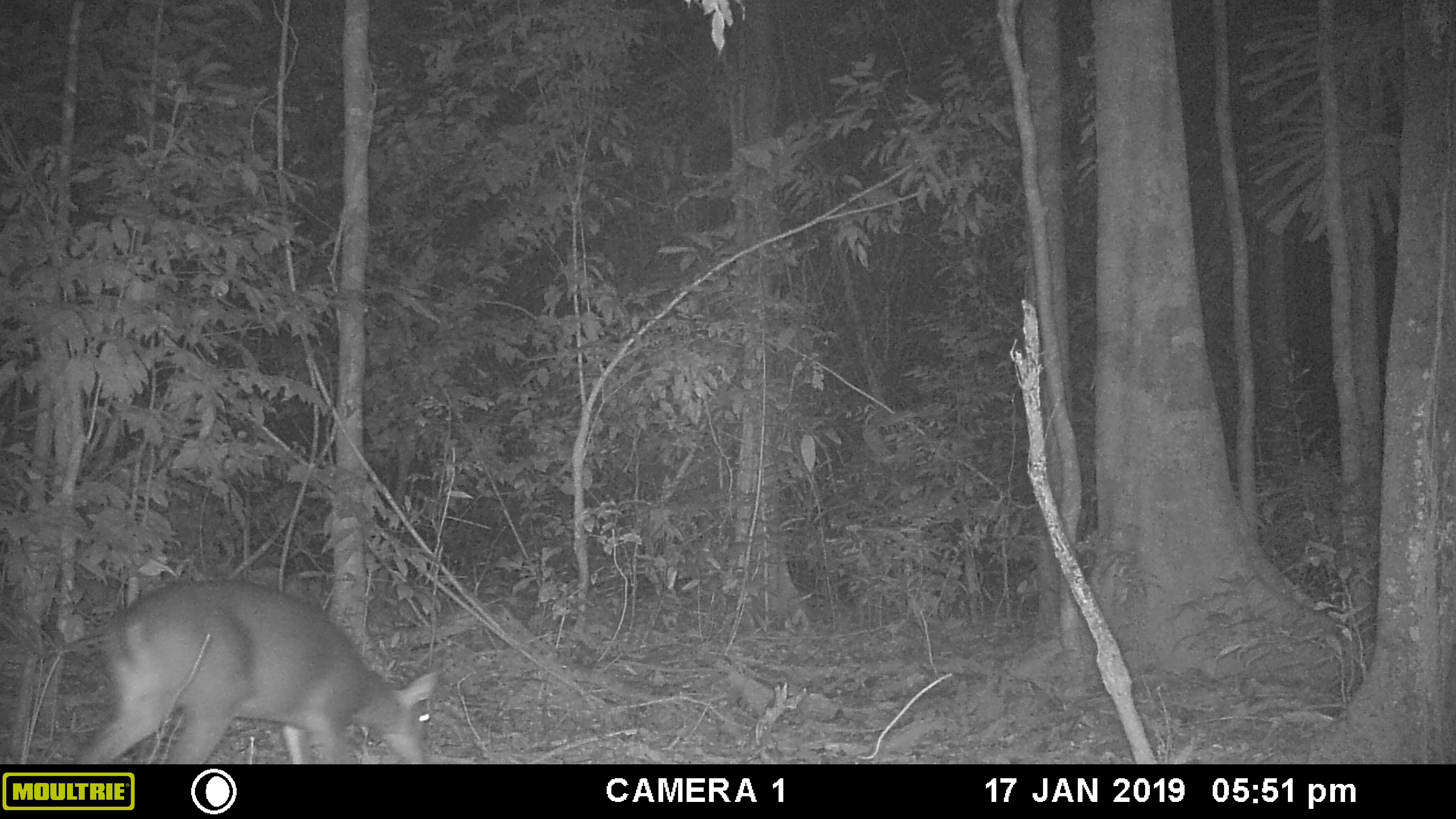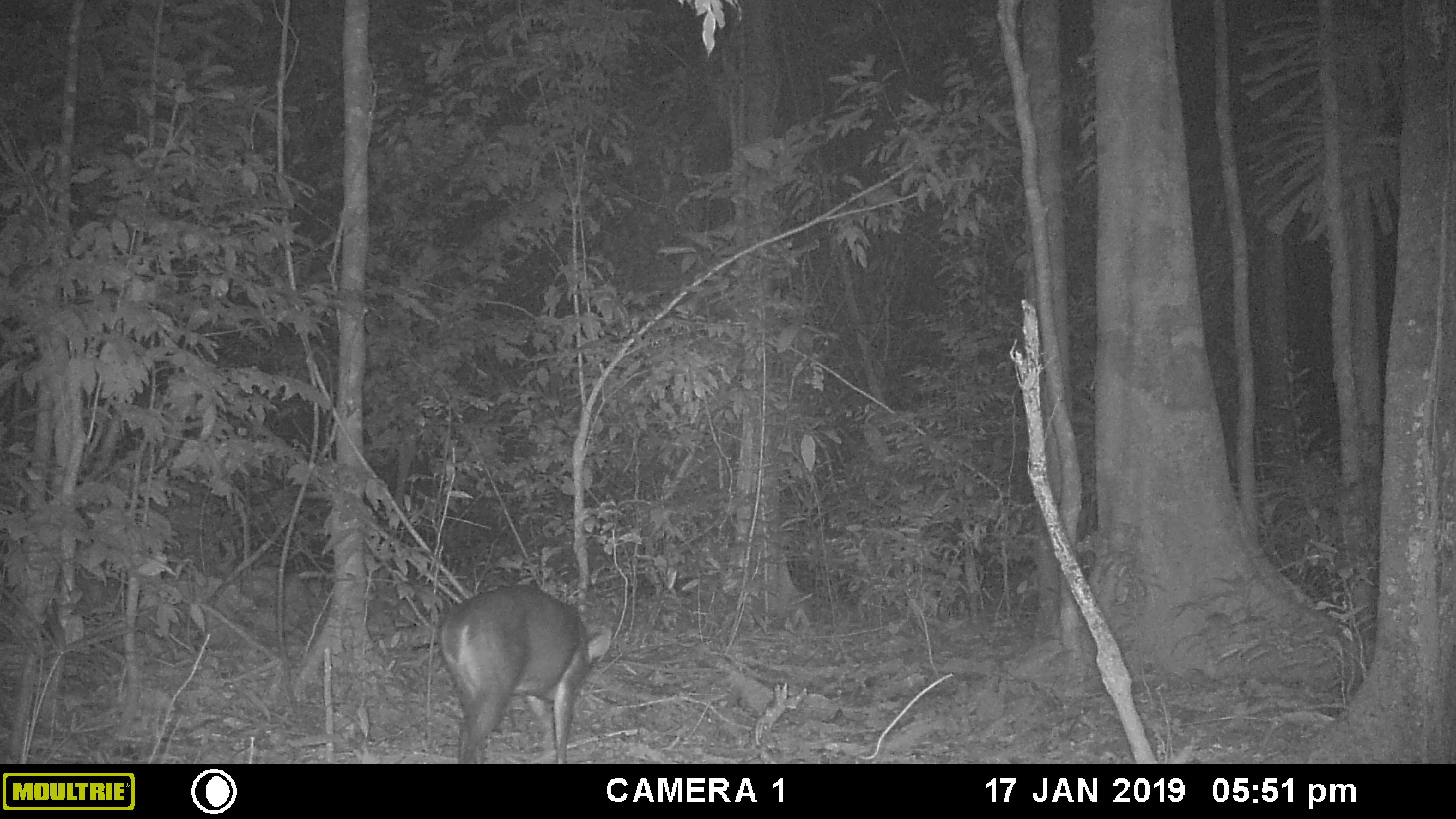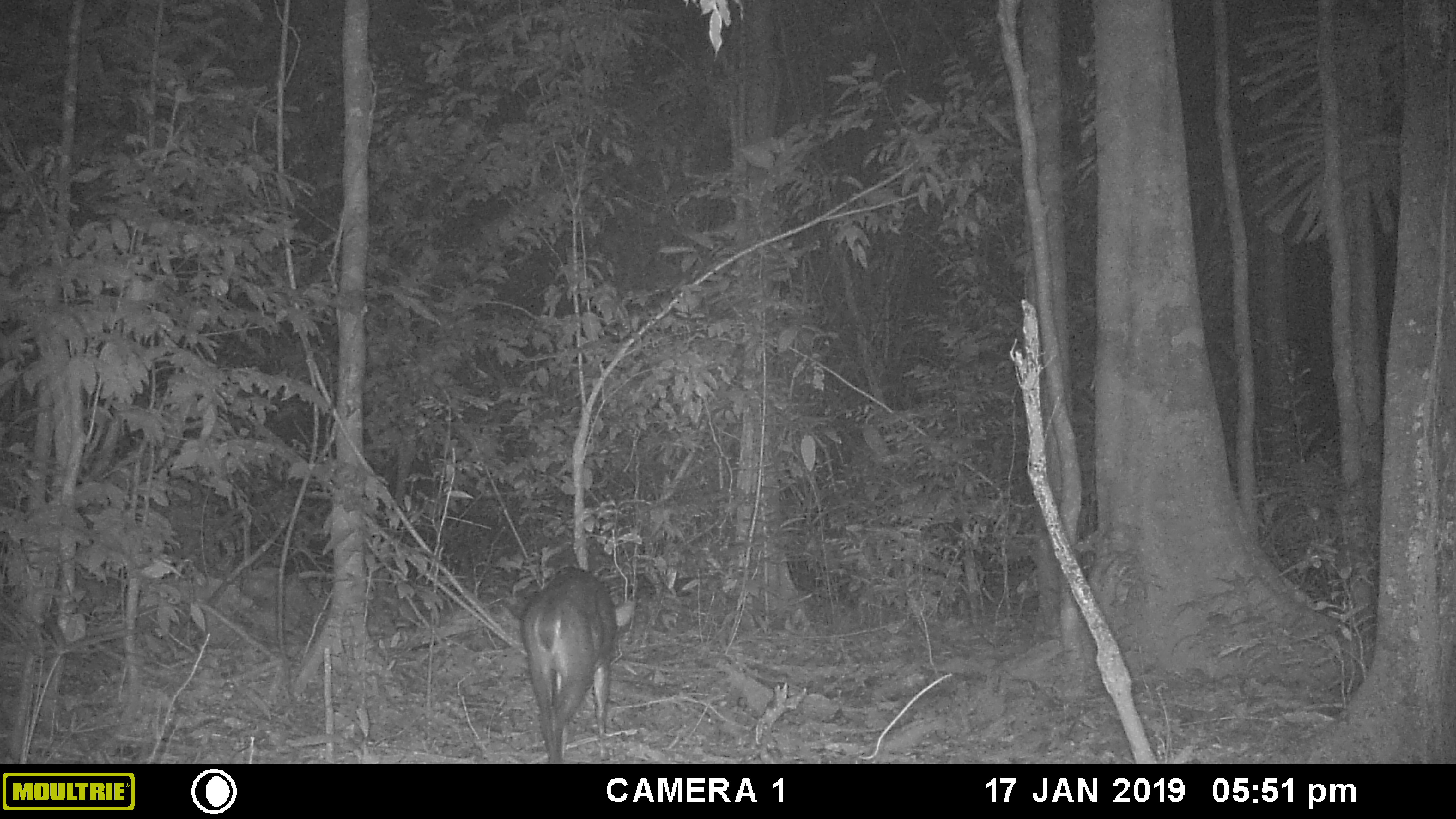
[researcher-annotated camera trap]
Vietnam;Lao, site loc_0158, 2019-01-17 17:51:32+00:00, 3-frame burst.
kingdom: Animalia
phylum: Chordata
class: Mammalia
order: Artiodactyla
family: Cervidae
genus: Muntiacus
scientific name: Muntiacus vuquangensis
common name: large-antlered muntjac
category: large antlered muntjac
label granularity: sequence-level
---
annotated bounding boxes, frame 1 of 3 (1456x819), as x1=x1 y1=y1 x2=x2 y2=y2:
large antlered muntjac: x1=56 y1=576 x2=438 y2=765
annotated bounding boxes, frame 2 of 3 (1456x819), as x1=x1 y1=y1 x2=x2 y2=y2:
large antlered muntjac: x1=441 y1=584 x2=612 y2=764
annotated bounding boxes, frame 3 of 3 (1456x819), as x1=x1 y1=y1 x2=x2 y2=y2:
large antlered muntjac: x1=520 y1=565 x2=632 y2=764